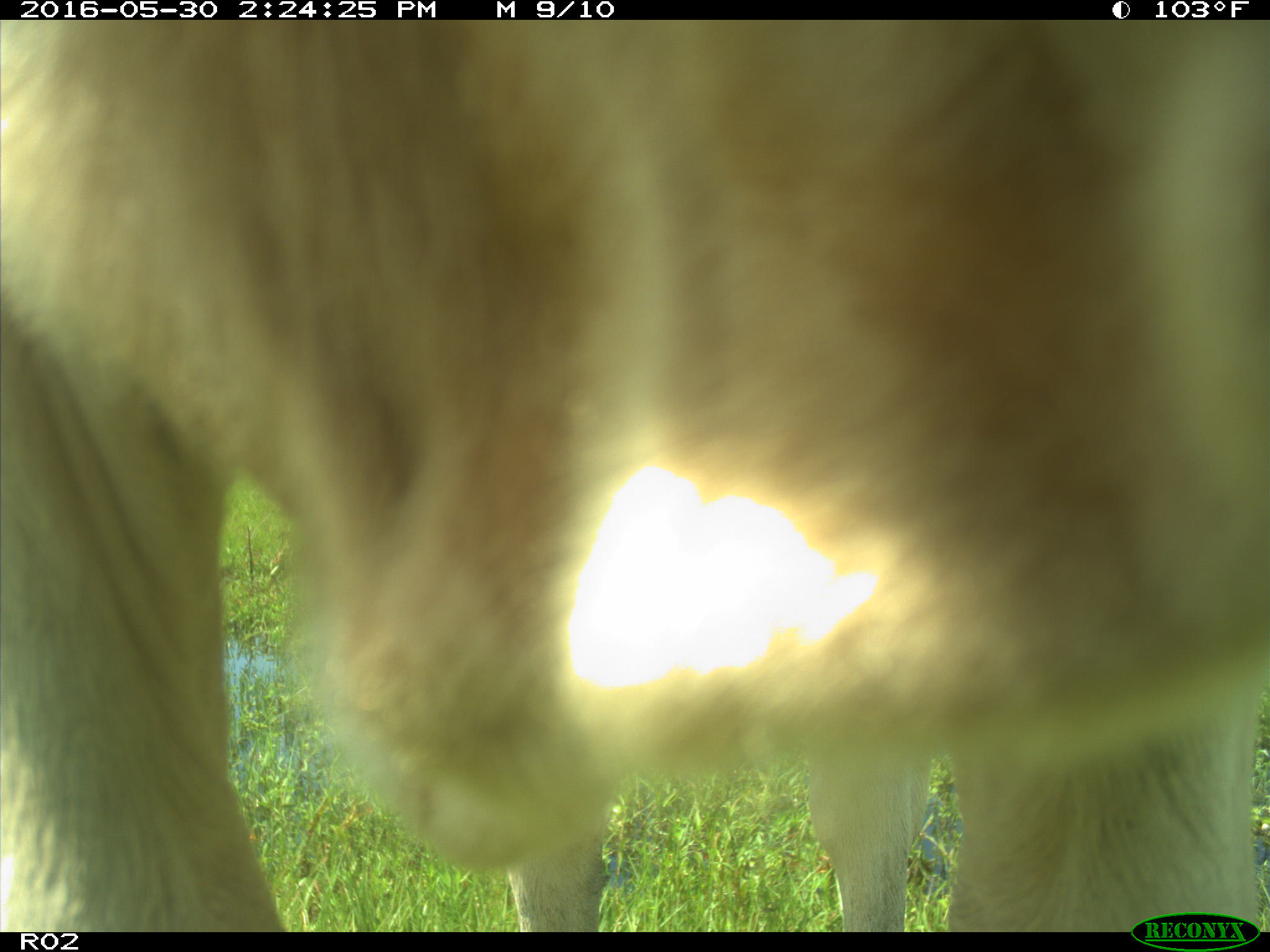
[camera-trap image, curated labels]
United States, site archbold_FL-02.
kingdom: Animalia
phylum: Chordata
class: Mammalia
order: Artiodactyla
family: Bovidae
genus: Bos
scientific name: Bos taurus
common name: domestic cow